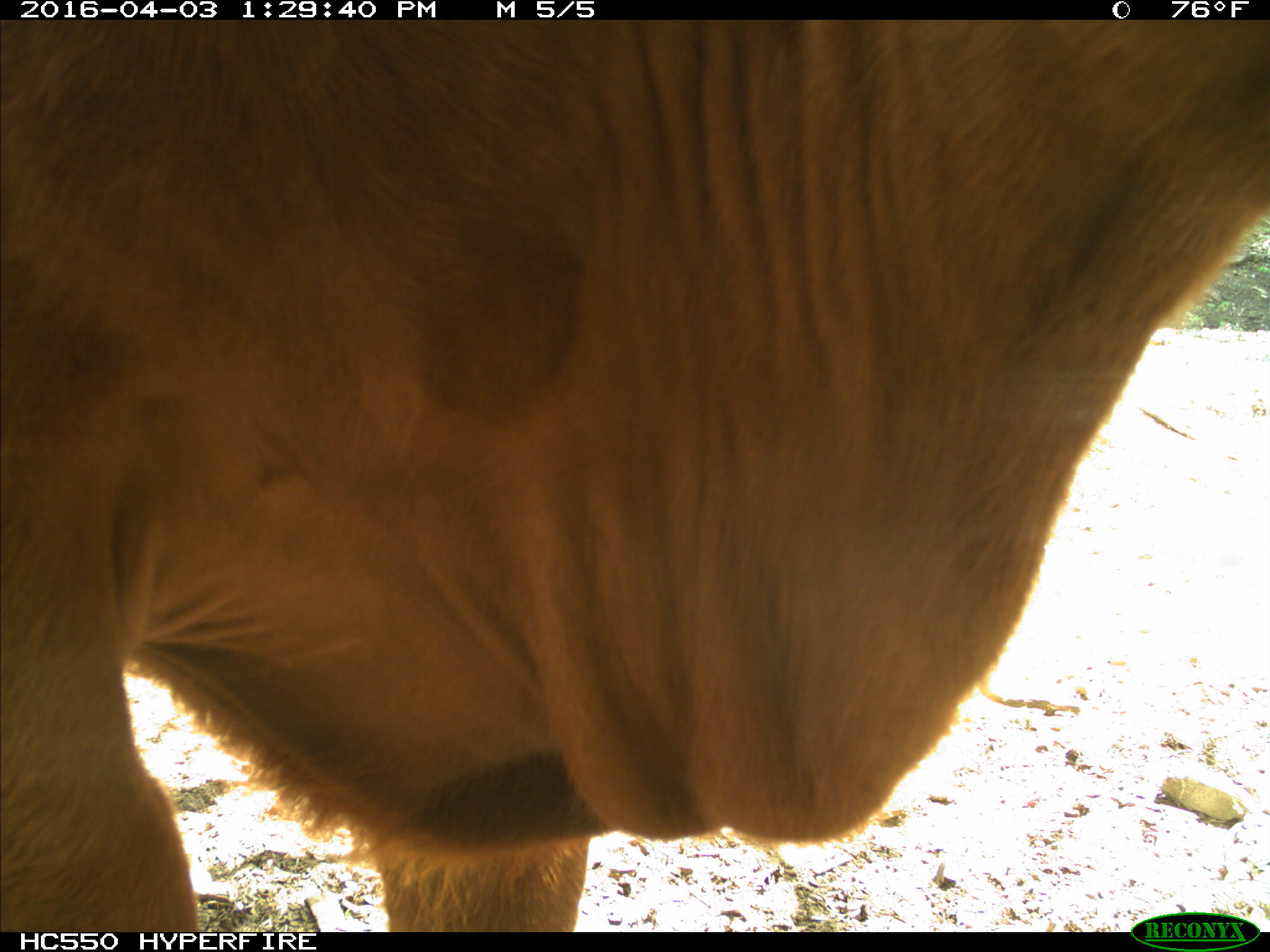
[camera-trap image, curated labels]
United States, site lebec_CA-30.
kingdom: Animalia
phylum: Chordata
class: Mammalia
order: Artiodactyla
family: Bovidae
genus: Bos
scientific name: Bos taurus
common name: domestic cow